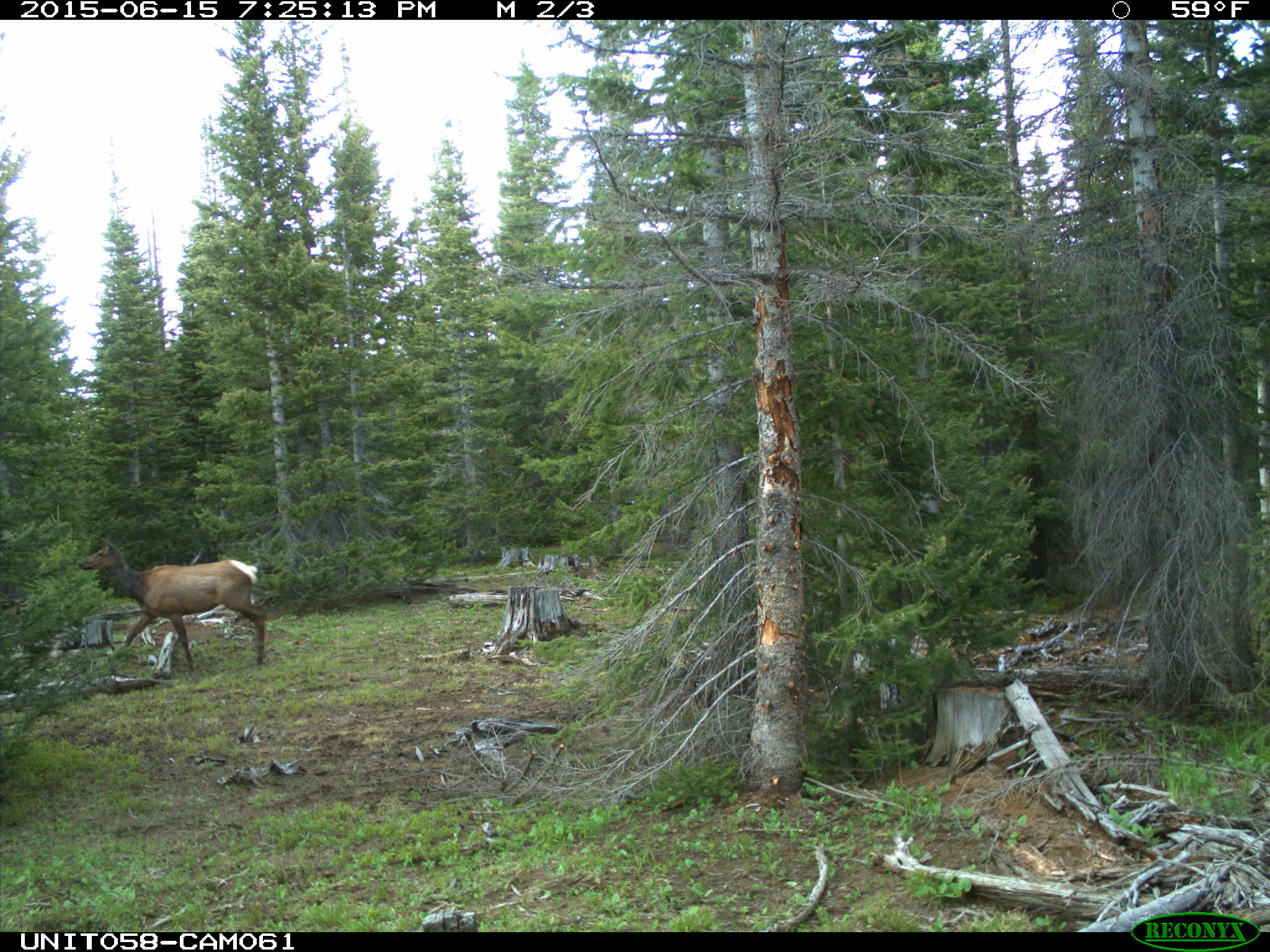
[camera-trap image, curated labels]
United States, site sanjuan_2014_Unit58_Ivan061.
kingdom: Animalia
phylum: Chordata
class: Mammalia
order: Artiodactyla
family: Cervidae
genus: Cervus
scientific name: Cervus elaphus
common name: red deer